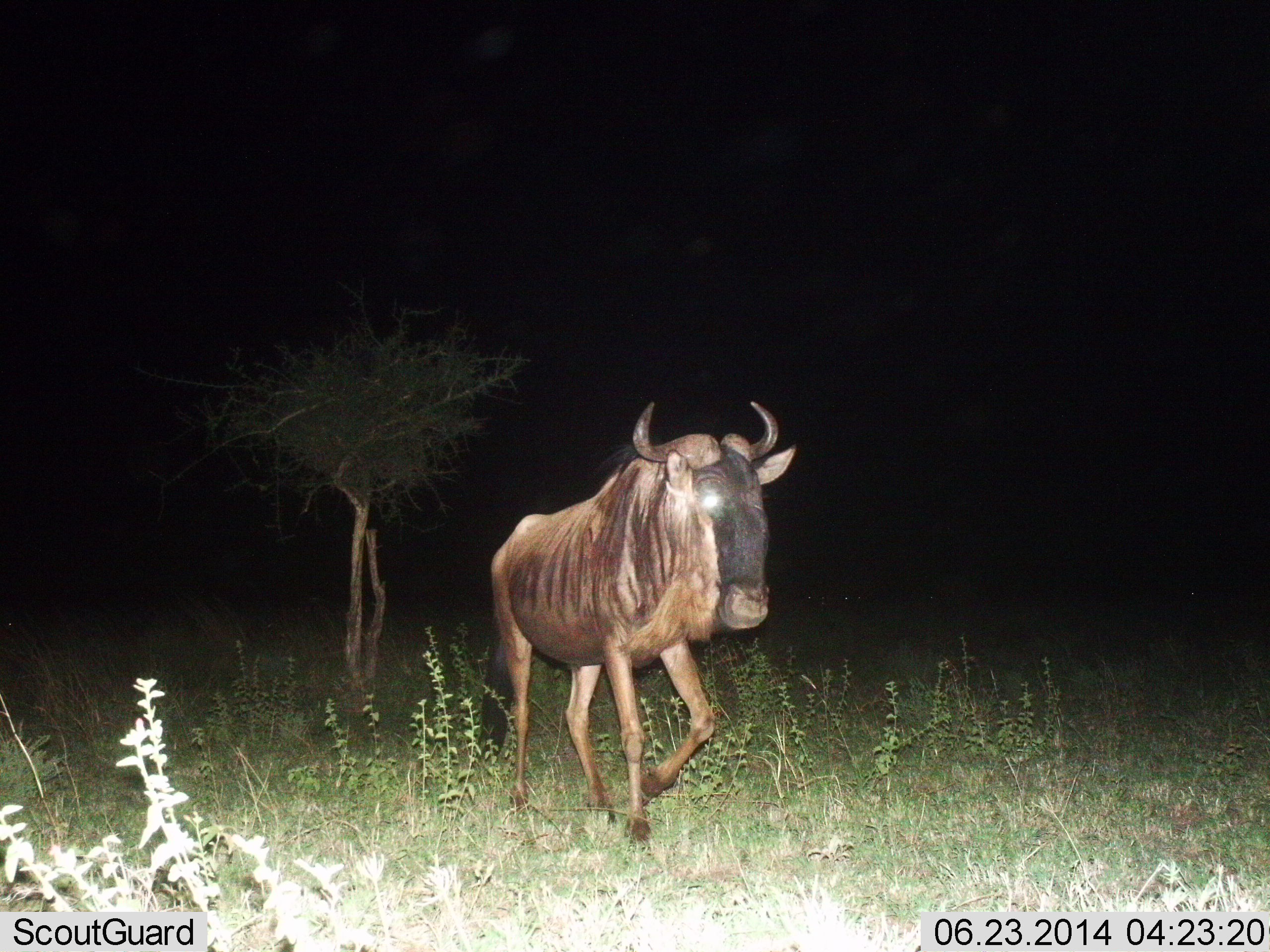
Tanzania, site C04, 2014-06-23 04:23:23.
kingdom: Animalia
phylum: Chordata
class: Mammalia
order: Artiodactyla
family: Bovidae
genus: Connochaetes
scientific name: Connochaetes taurinus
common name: blue wildebeest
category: wildebeest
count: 1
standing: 30%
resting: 0%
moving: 70%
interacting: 0%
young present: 0%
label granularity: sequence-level